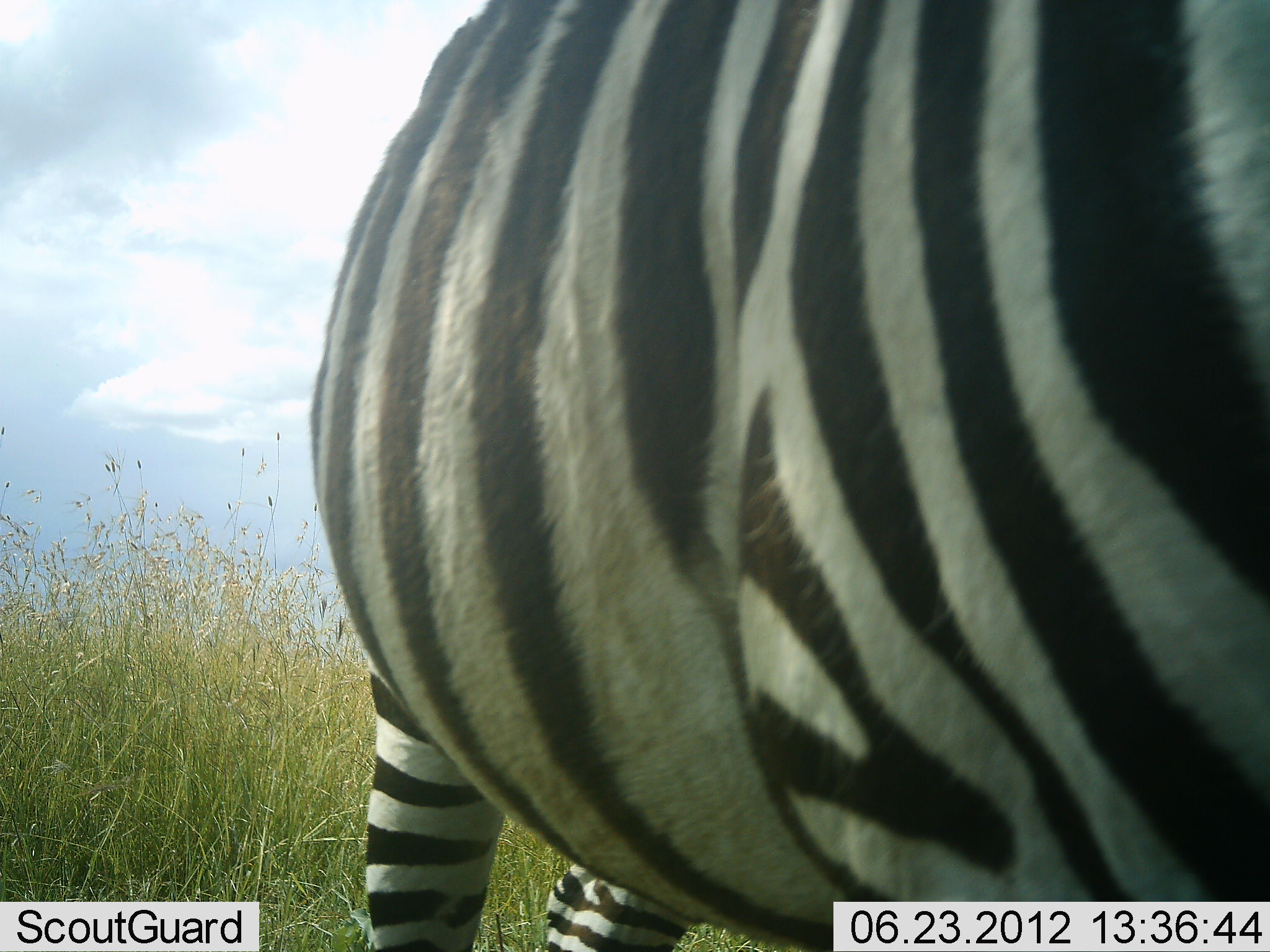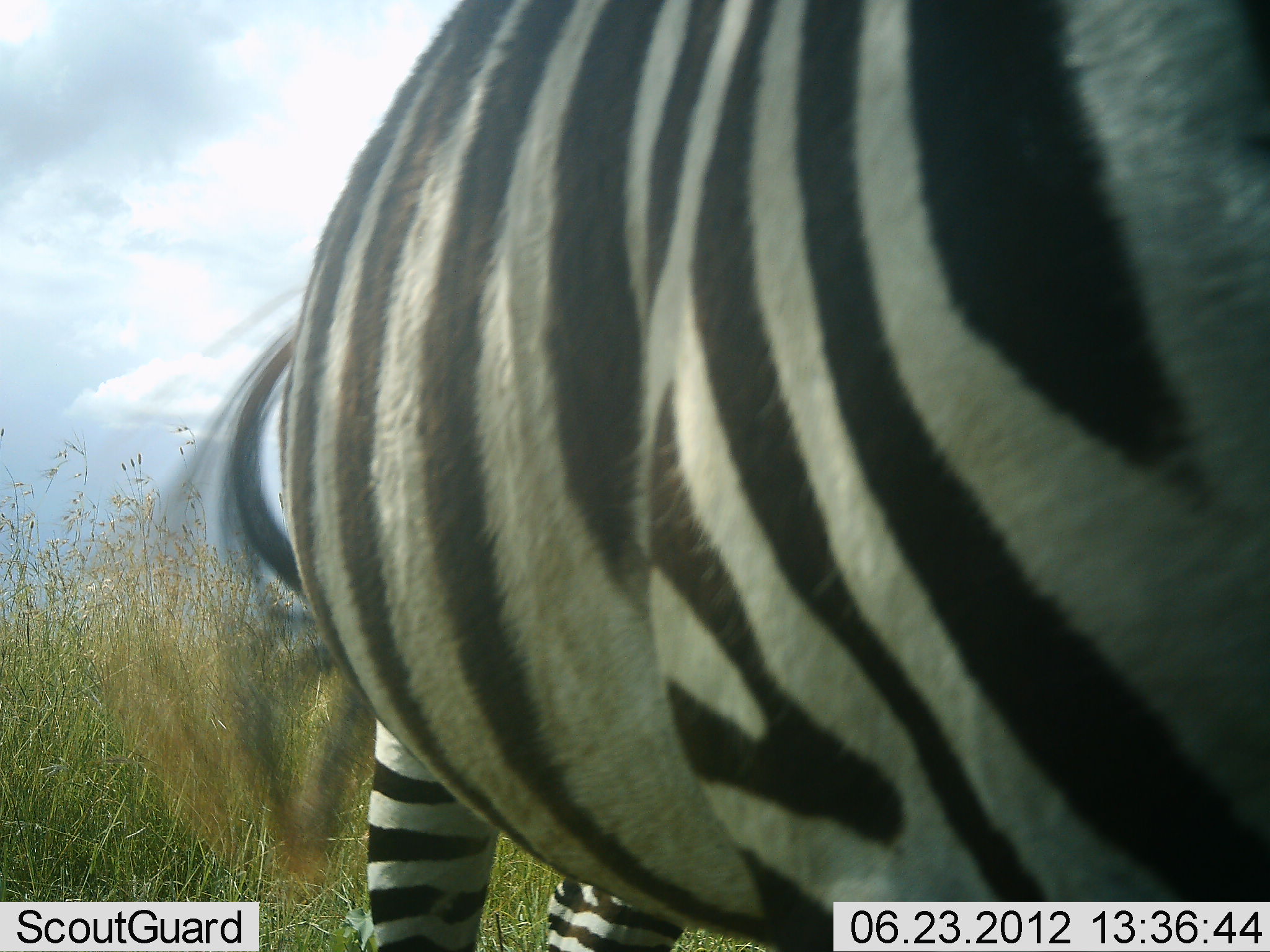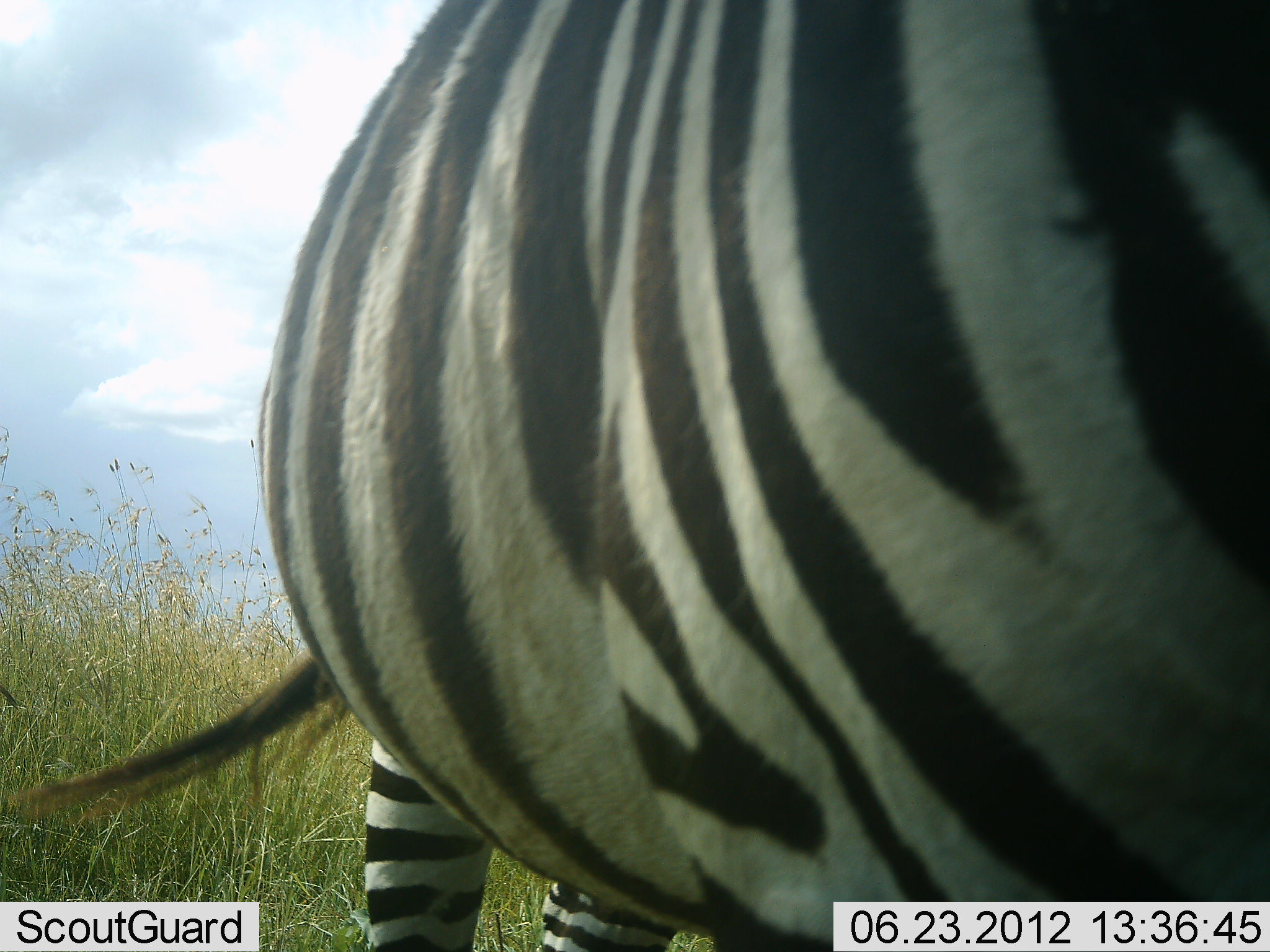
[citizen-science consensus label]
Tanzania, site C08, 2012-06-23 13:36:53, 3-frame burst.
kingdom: Animalia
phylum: Chordata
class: Mammalia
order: Perissodactyla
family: Equidae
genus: Equus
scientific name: Equus quagga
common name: plains zebra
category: zebra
Zebra (plains zebra) (Equus quagga), count 1. Behavior (volunteer vote fractions): standing 91%, resting 9%, moving 9%, interacting 9%. Young present (vote fraction): 0%. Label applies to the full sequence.